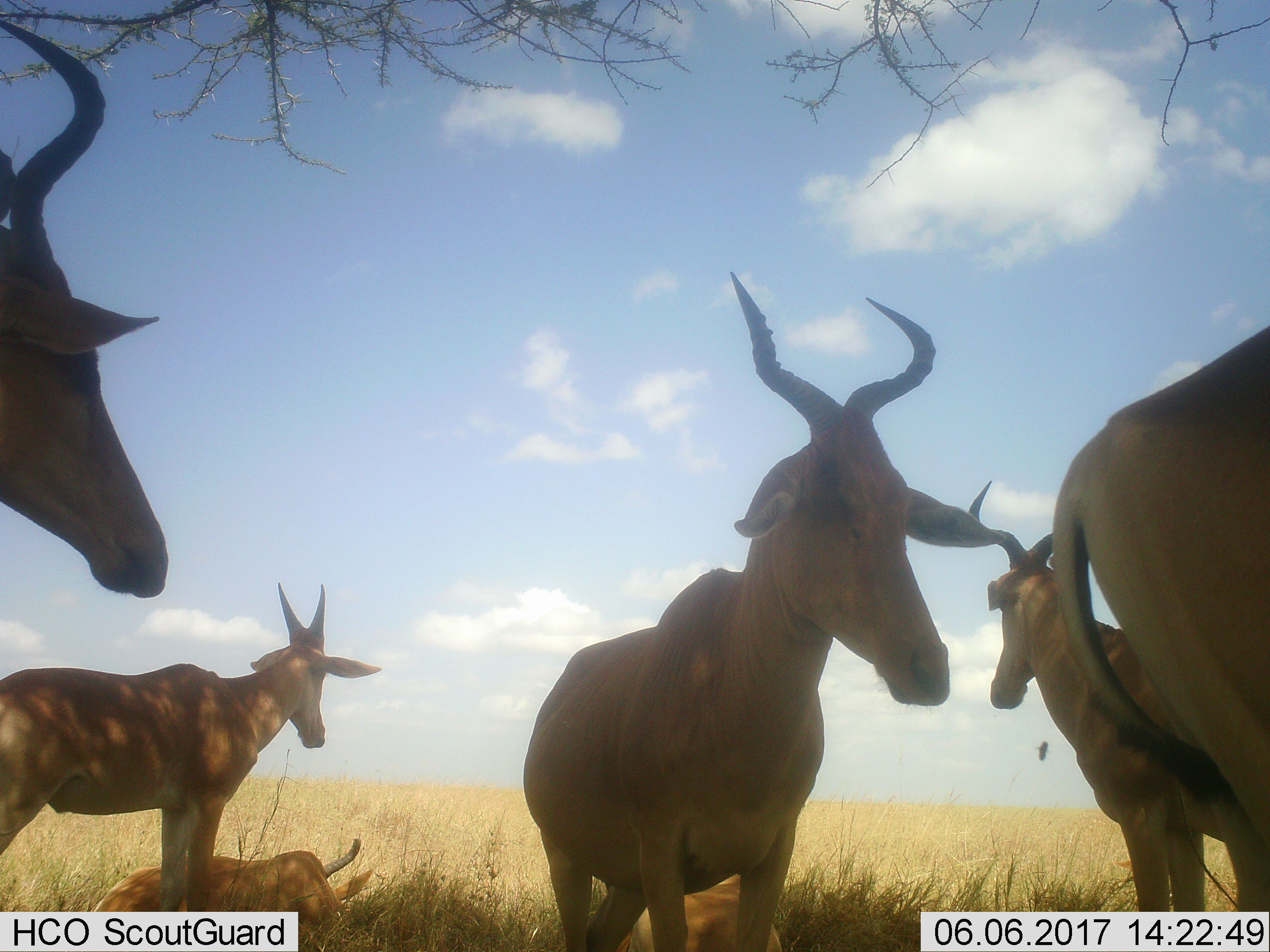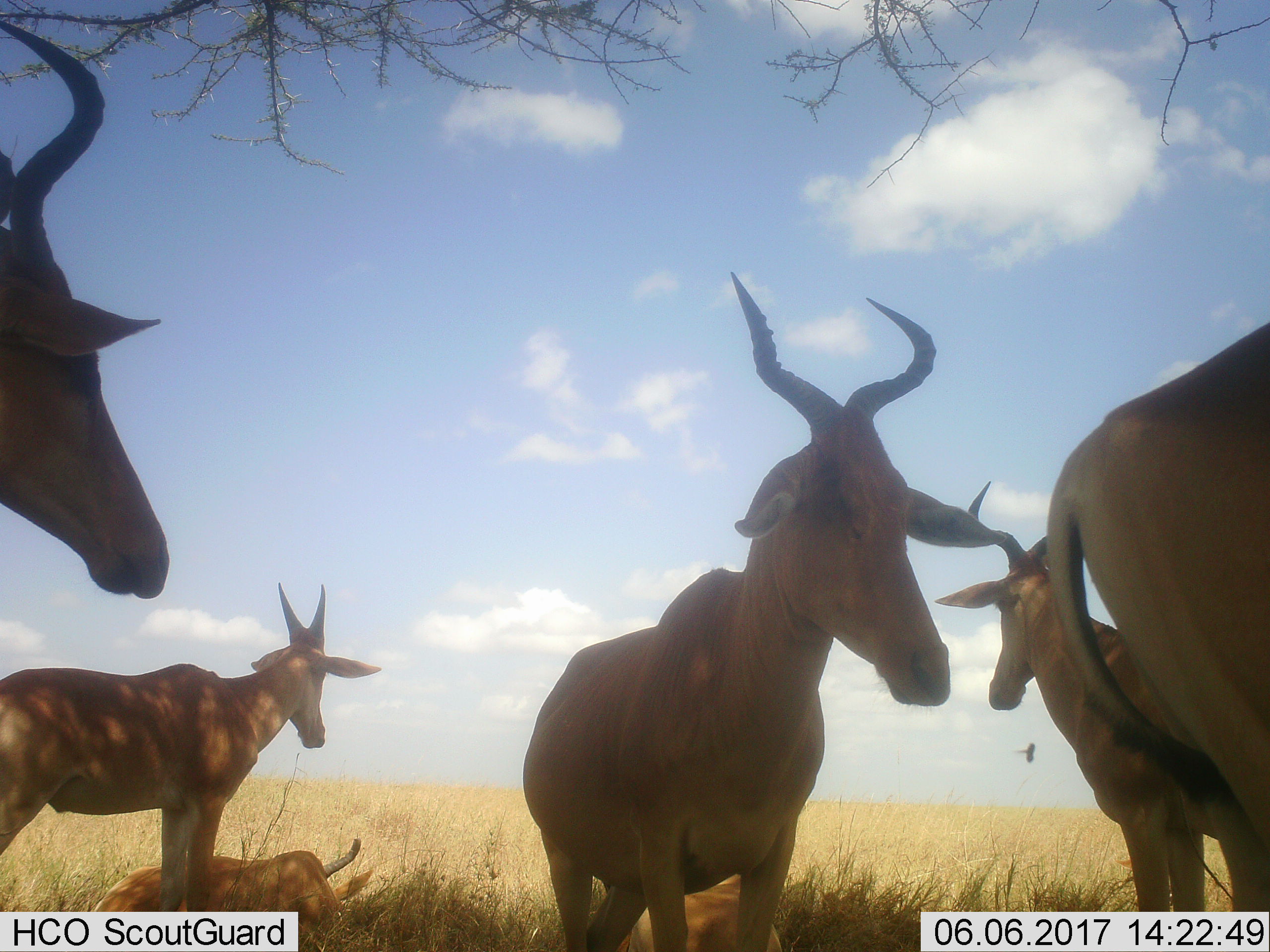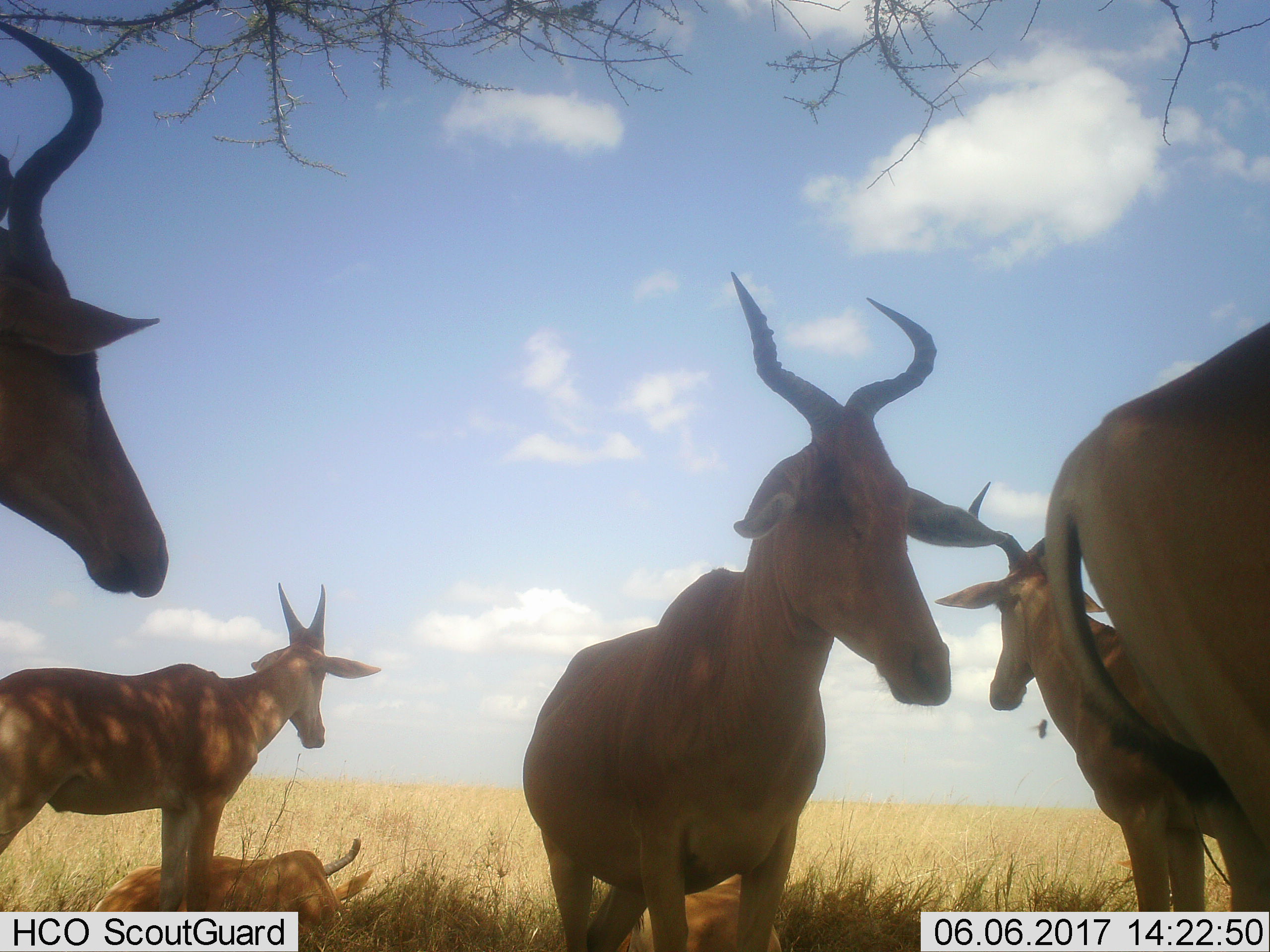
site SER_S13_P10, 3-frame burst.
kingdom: Animalia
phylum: Chordata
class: Mammalia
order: Artiodactyla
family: Bovidae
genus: Alcelaphus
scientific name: Alcelaphus buselaphus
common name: hartebeest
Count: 7.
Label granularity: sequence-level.